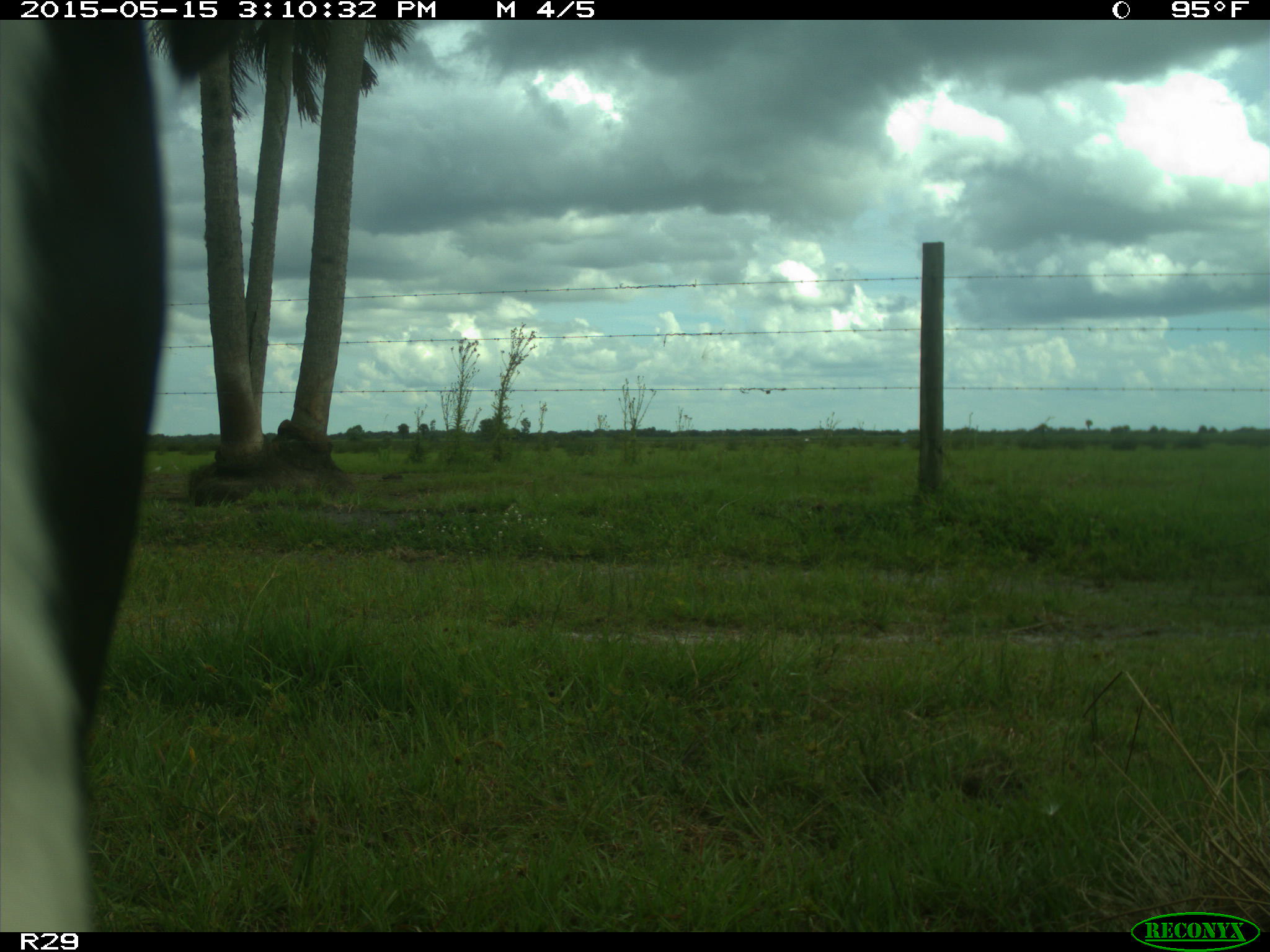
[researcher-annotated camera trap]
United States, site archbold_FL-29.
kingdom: Animalia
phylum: Chordata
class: Mammalia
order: Artiodactyla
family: Bovidae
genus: Bos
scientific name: Bos taurus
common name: domestic cow